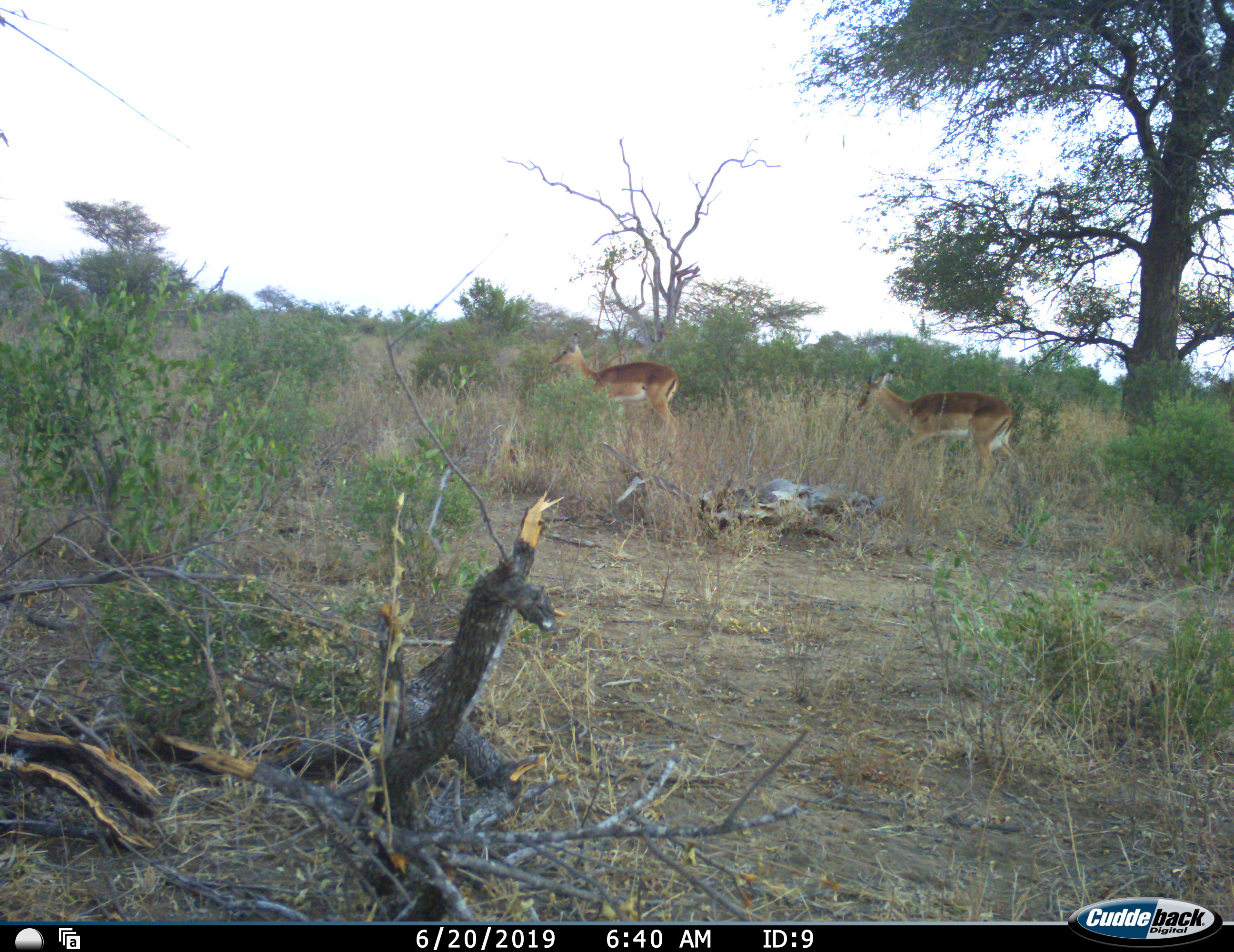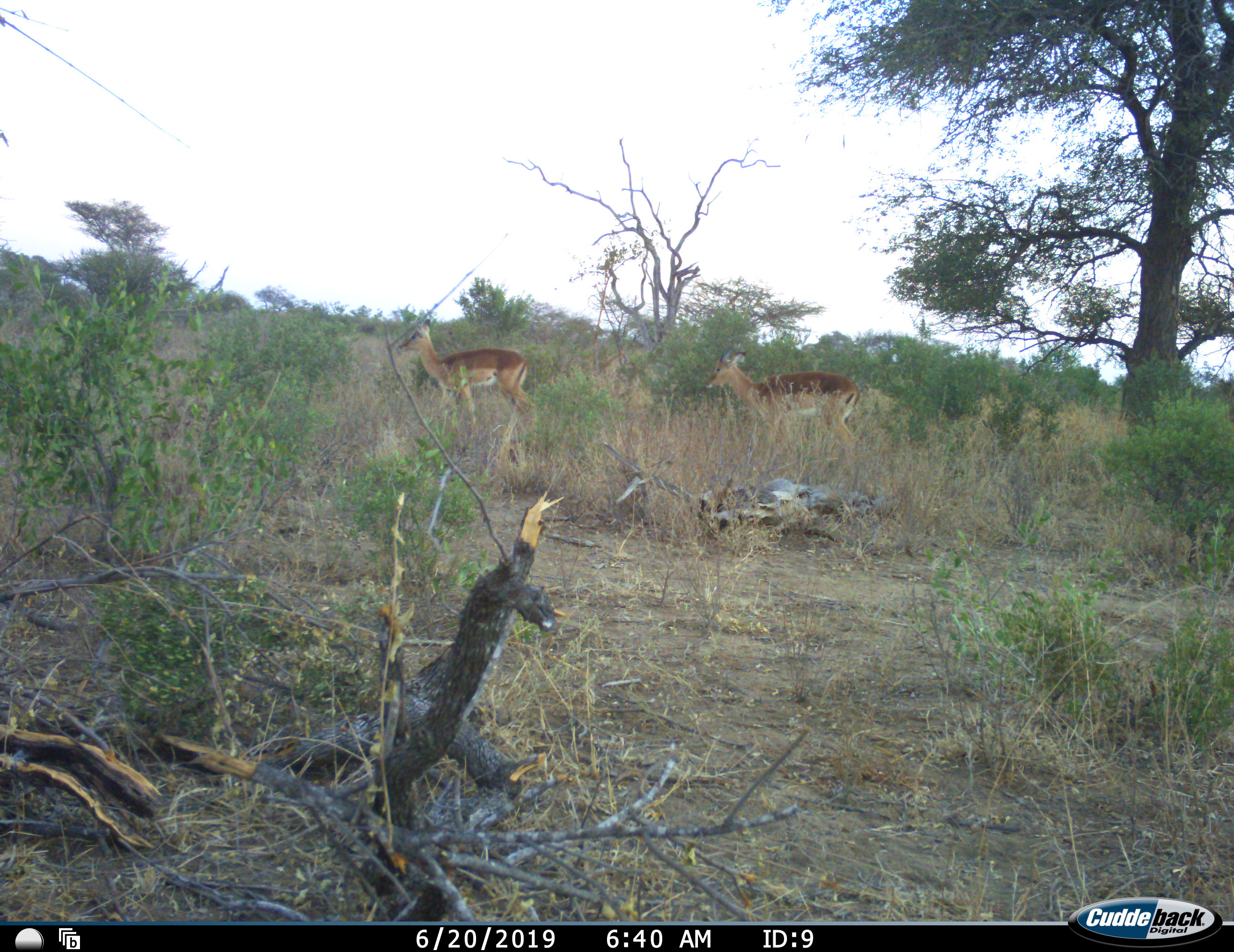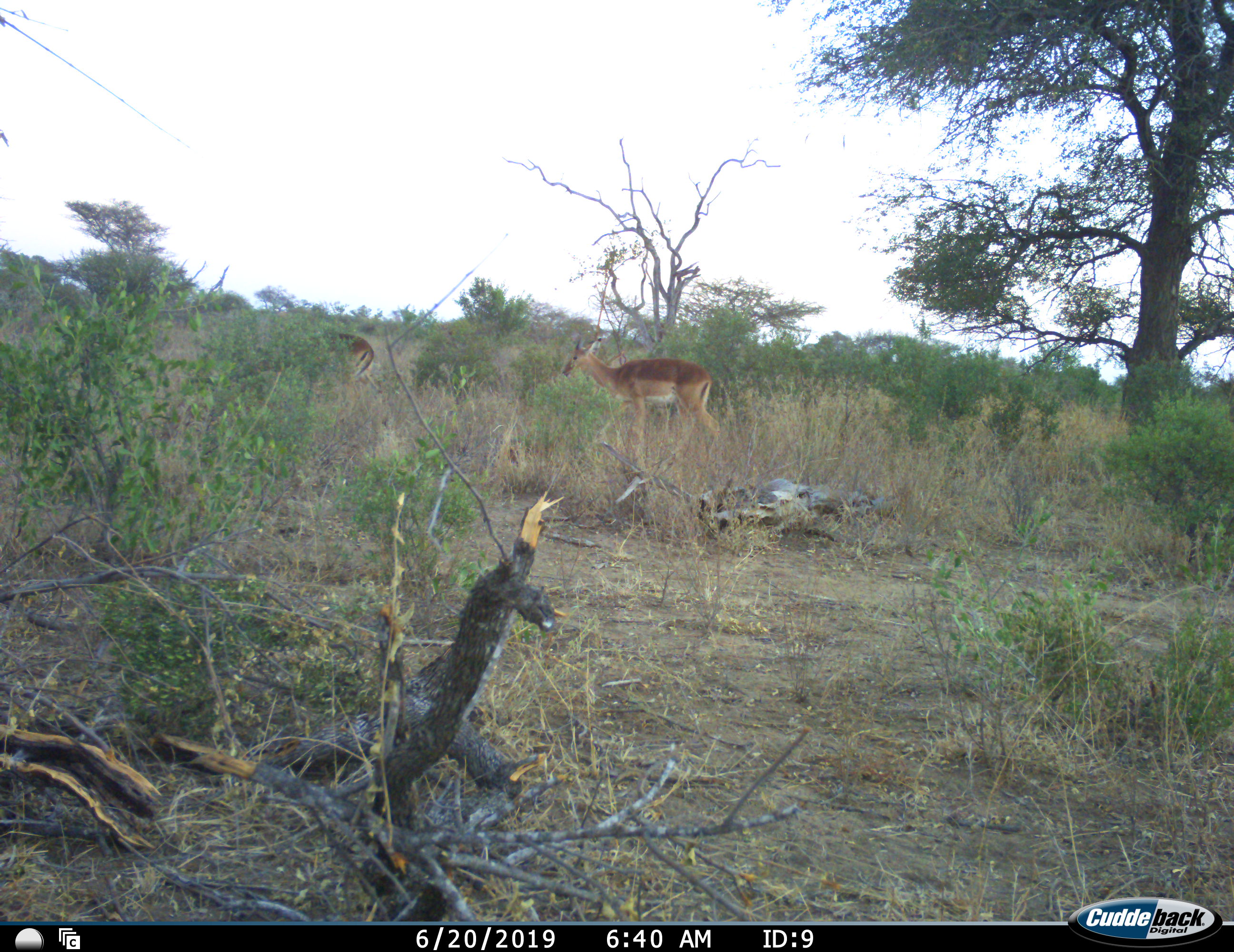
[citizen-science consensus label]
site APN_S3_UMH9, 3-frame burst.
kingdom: Animalia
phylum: Chordata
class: Mammalia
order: Artiodactyla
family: Bovidae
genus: Aepyceros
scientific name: Aepyceros melampus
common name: impala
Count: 2.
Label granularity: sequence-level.